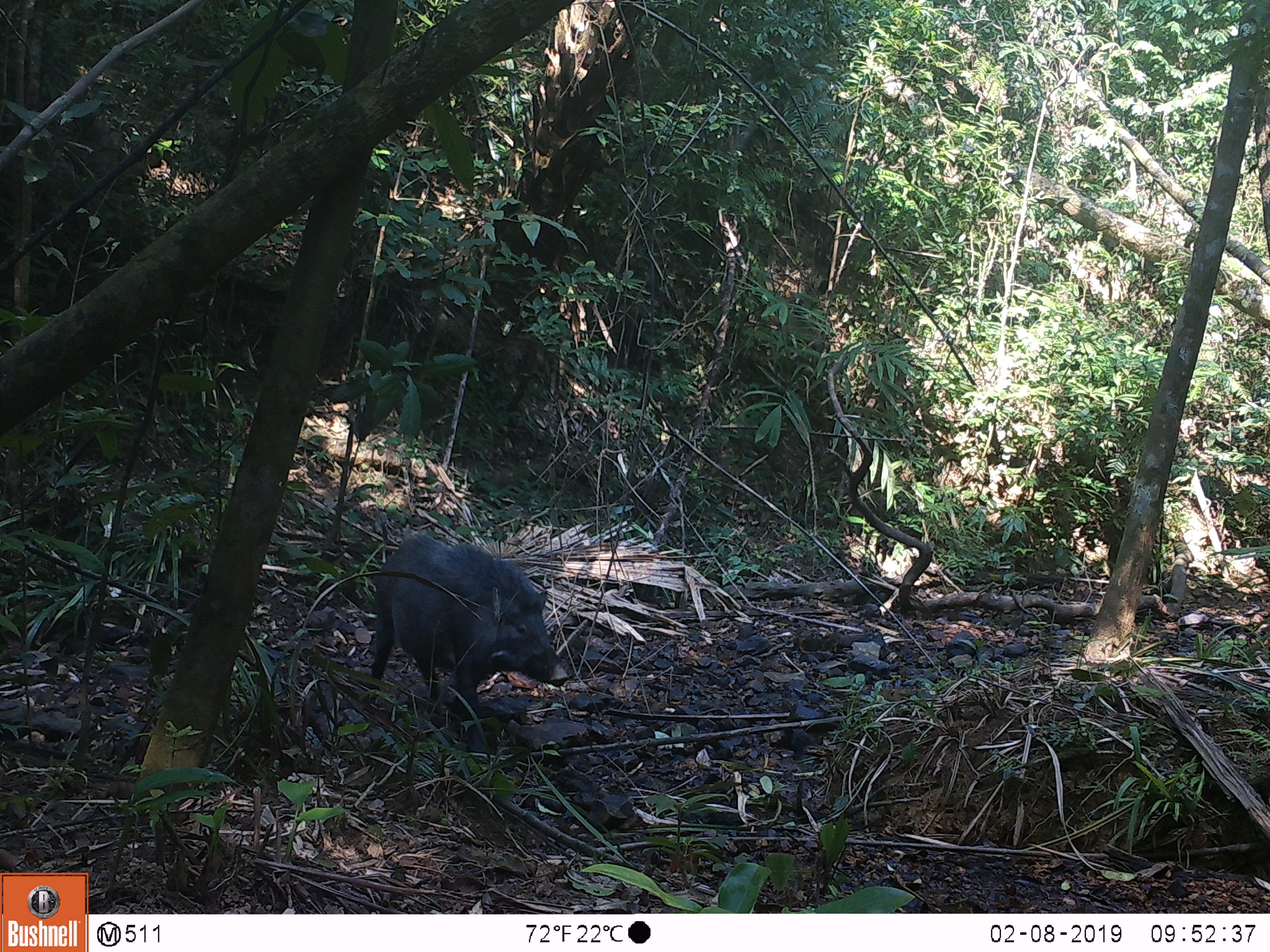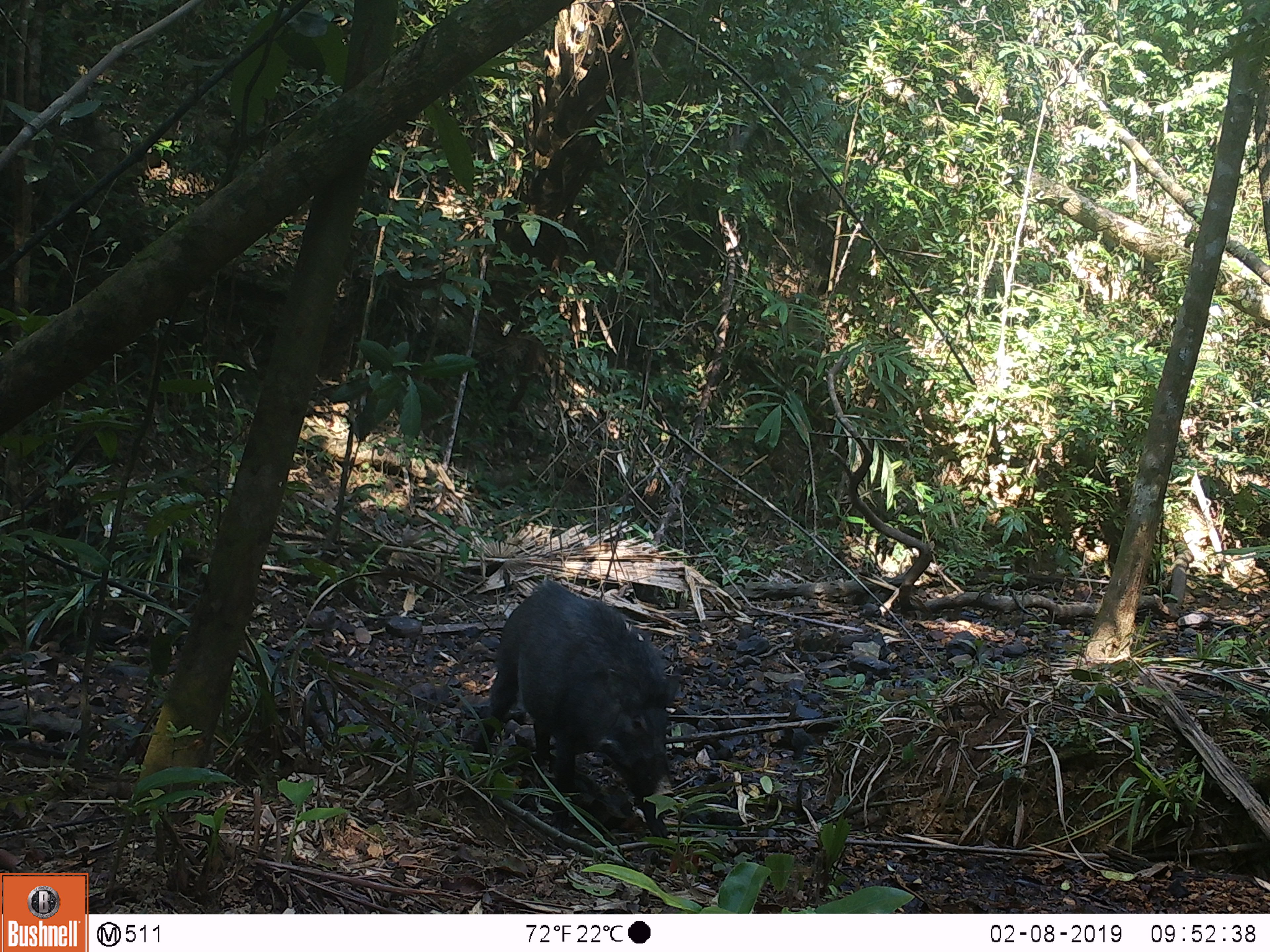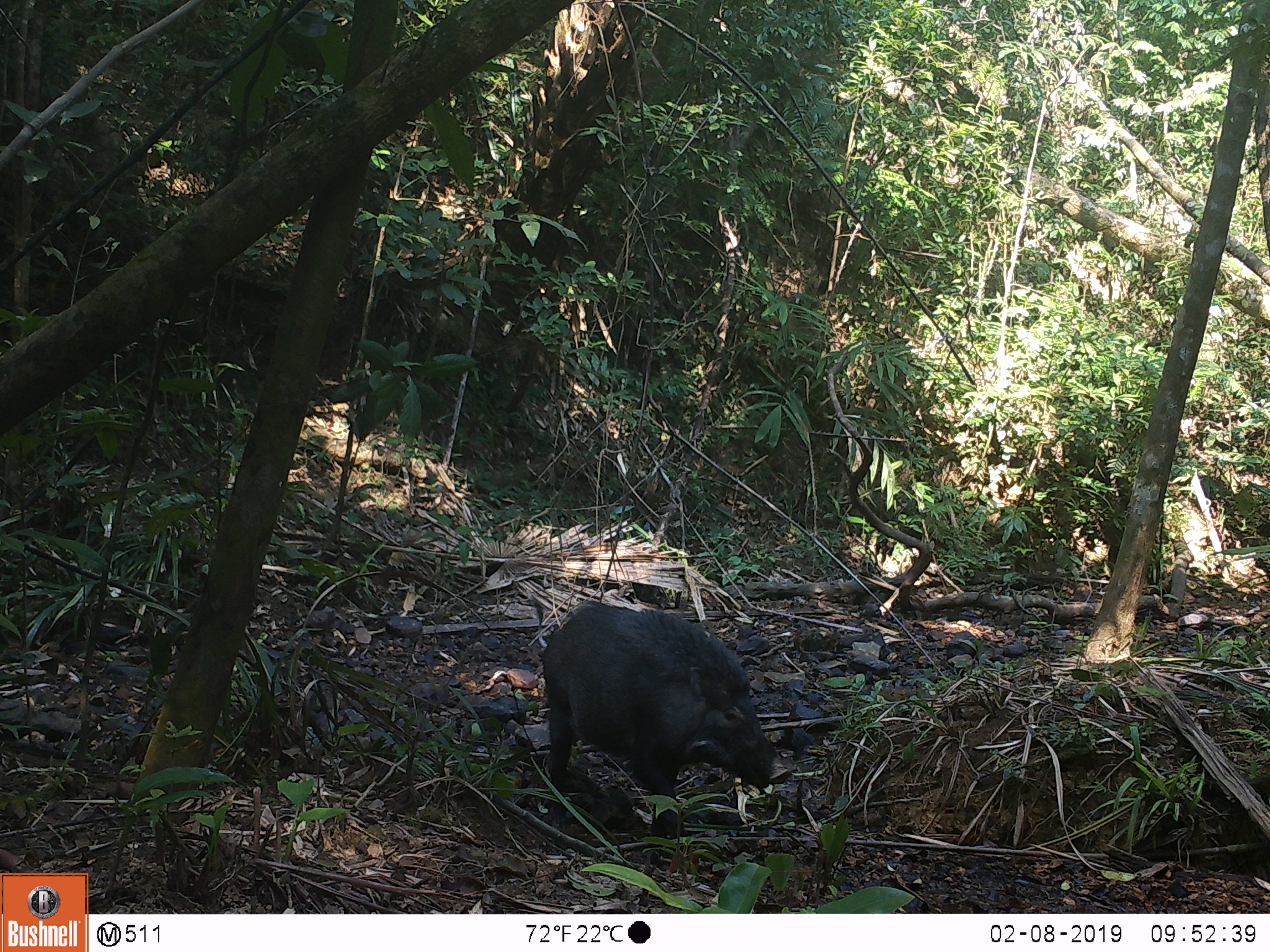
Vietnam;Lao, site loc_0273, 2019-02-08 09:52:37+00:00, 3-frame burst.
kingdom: Animalia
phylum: Chordata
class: Mammalia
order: Artiodactyla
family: Suidae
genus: Sus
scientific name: Sus scrofa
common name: eurasian wild pig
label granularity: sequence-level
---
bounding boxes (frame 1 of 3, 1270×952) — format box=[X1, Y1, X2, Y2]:
eurasian wild pig: box=[364, 533, 569, 762]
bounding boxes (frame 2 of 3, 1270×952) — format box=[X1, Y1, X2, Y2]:
eurasian wild pig: box=[468, 578, 683, 852]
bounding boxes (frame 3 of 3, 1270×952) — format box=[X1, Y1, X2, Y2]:
eurasian wild pig: box=[540, 600, 793, 870]